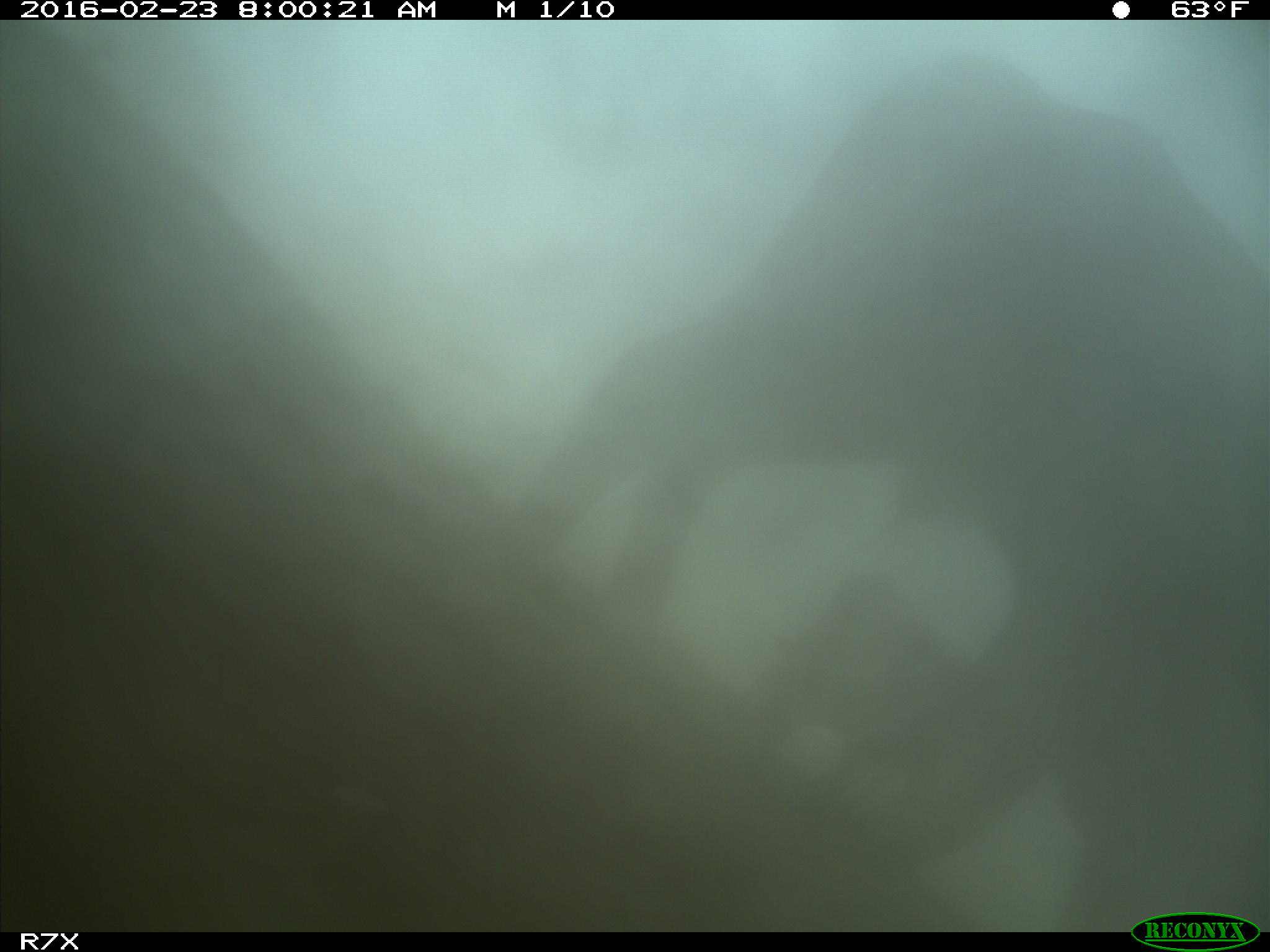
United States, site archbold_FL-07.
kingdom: Animalia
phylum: Chordata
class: Mammalia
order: Artiodactyla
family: Bovidae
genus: Bos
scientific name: Bos taurus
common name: domestic cow